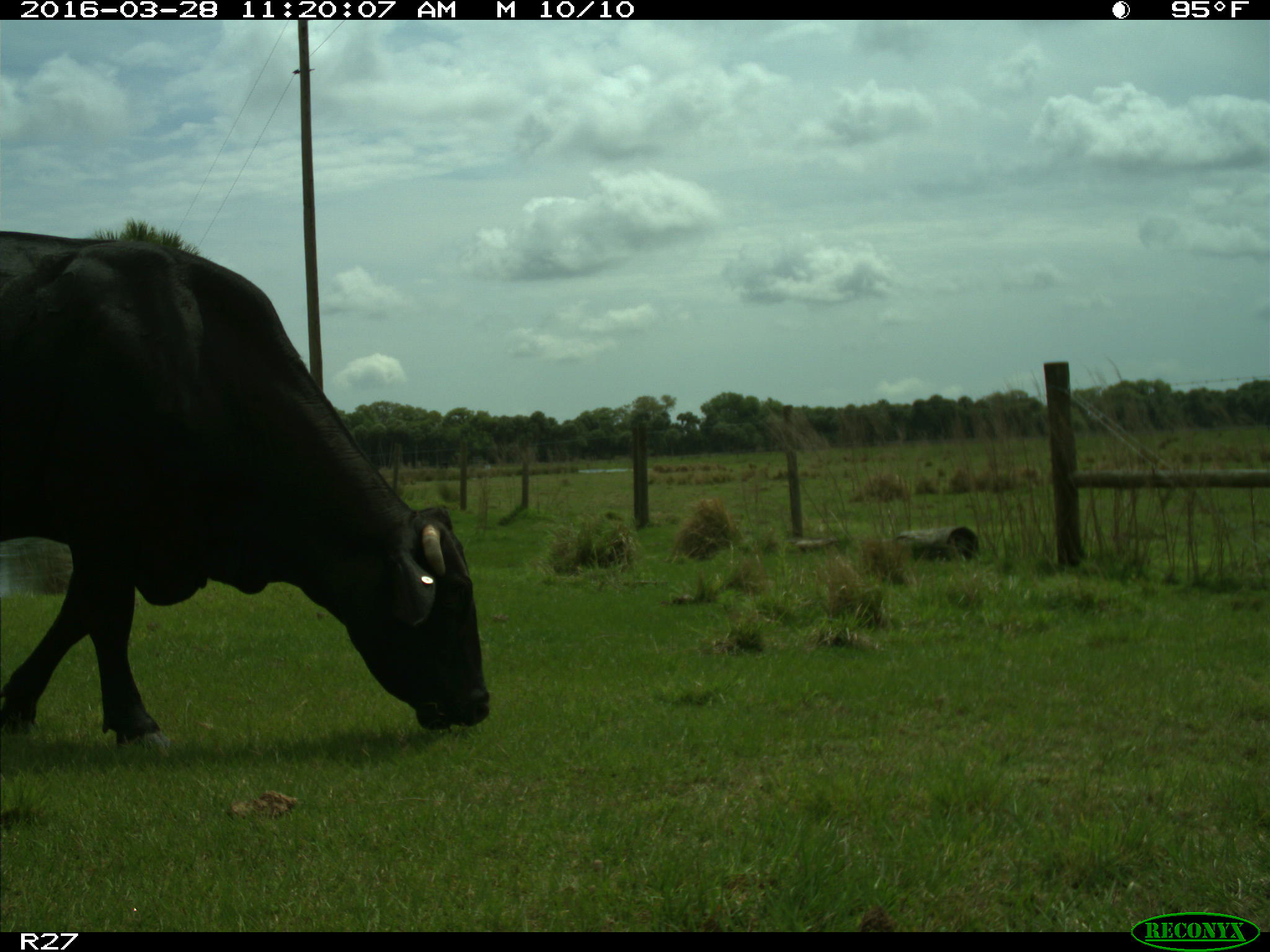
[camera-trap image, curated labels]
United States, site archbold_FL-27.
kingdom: Animalia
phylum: Chordata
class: Mammalia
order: Artiodactyla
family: Bovidae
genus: Bos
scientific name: Bos taurus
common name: domestic cow